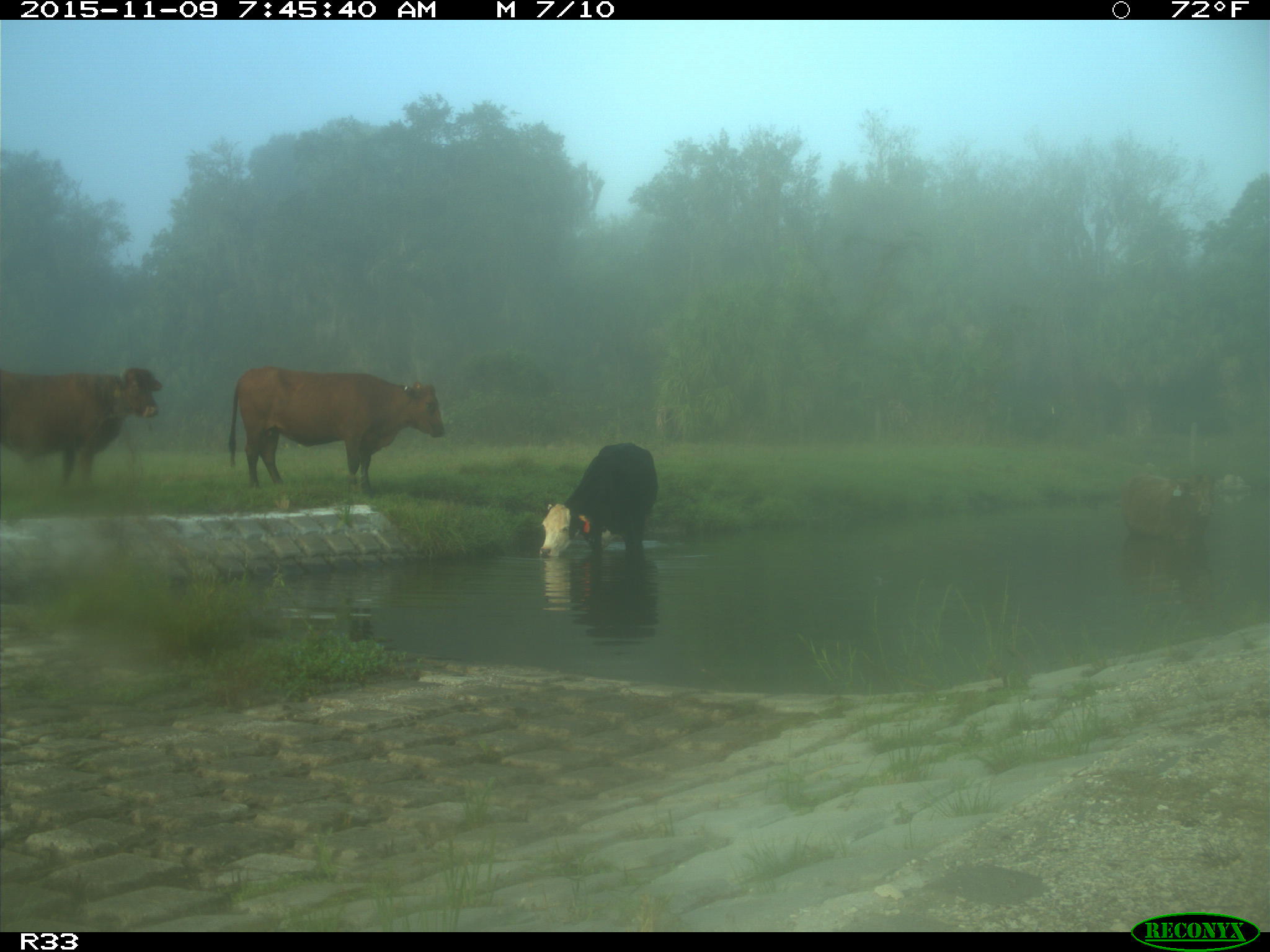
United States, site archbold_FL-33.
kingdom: Animalia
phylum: Chordata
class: Mammalia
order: Artiodactyla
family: Bovidae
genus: Bos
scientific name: Bos taurus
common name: domestic cow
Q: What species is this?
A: Bos taurus (domestic cow).